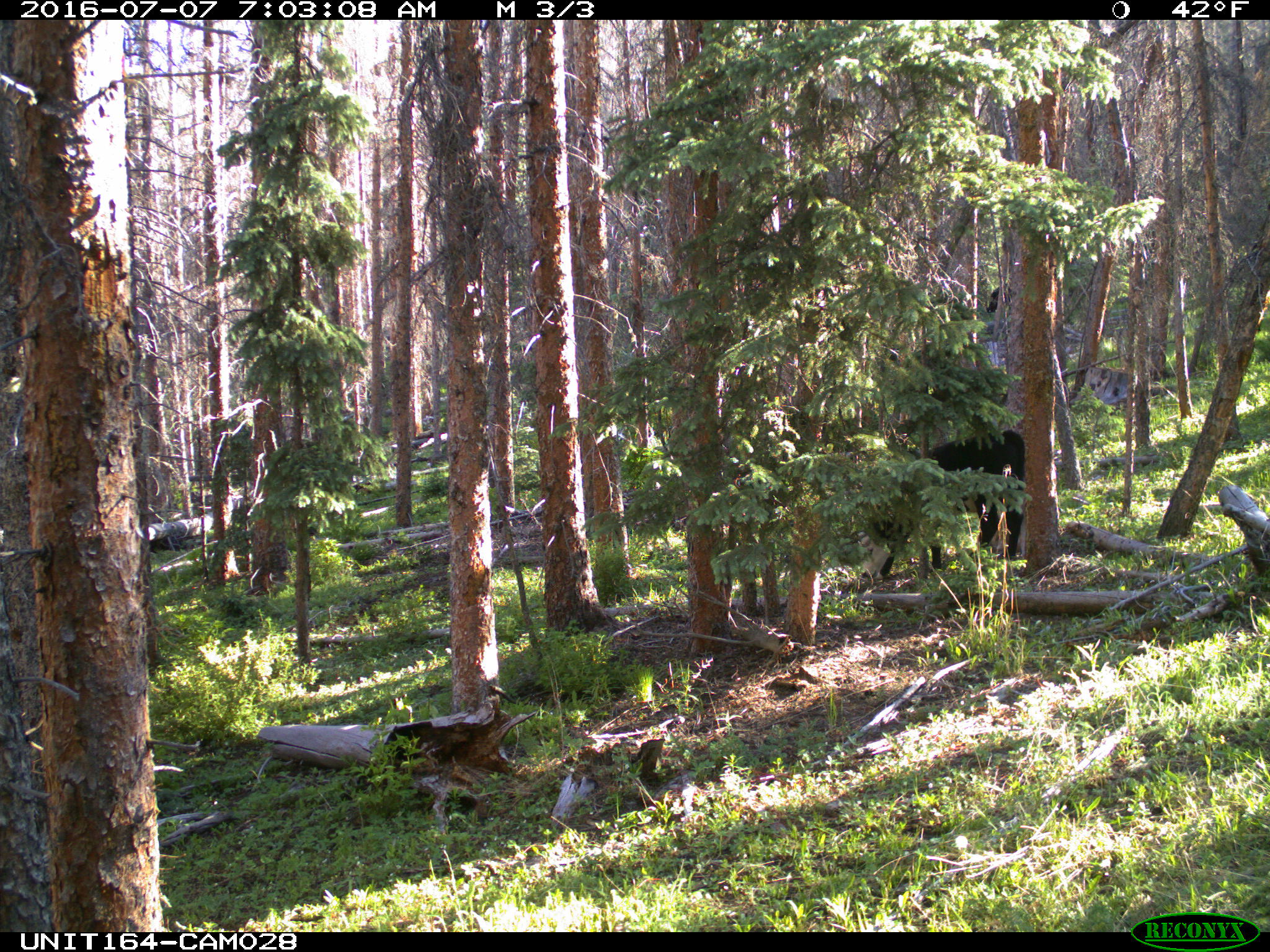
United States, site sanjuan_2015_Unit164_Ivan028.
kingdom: Animalia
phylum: Chordata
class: Mammalia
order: Artiodactyla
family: Bovidae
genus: Bos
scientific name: Bos taurus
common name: domestic cow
Bos taurus (domestic cow).